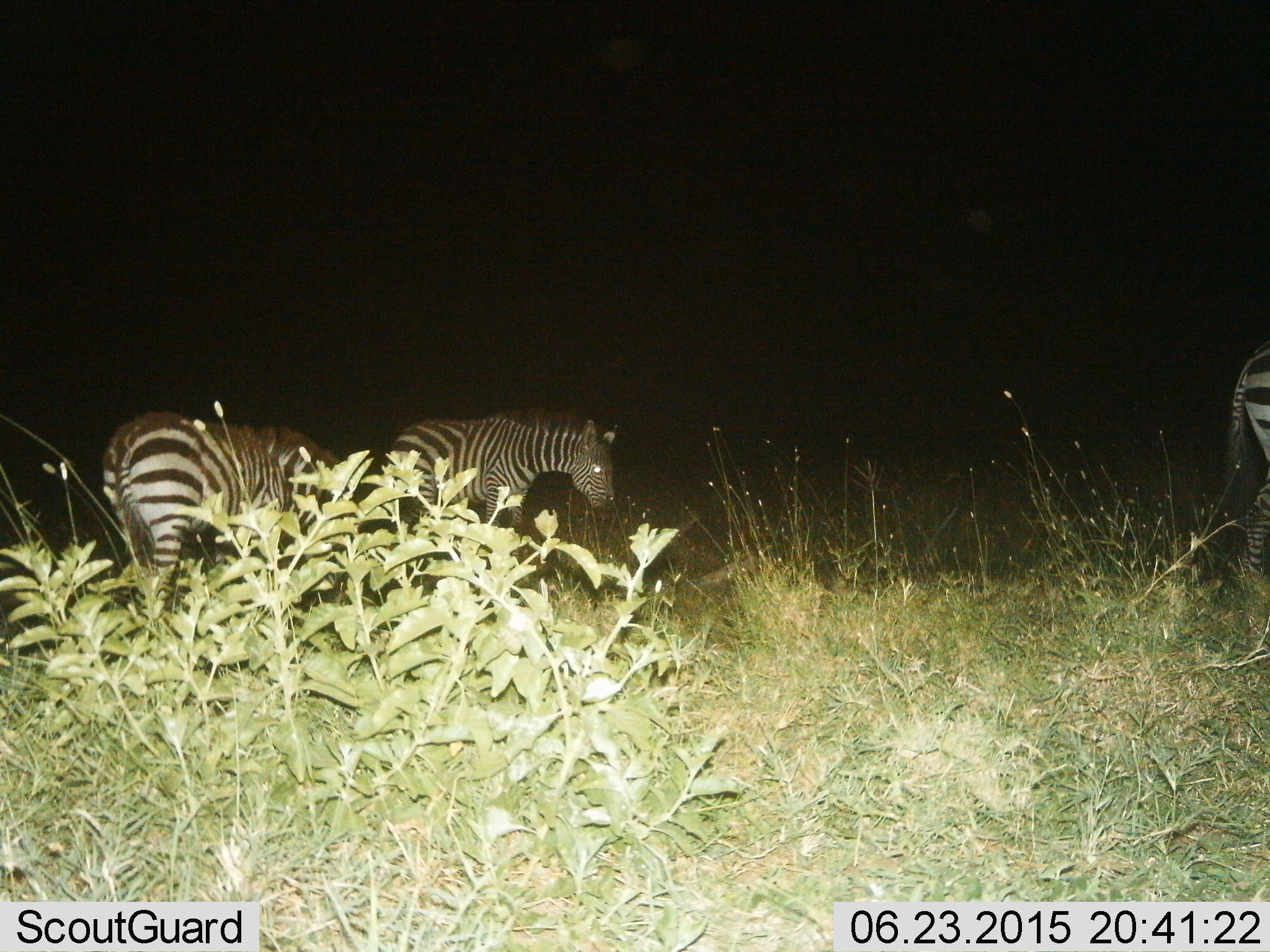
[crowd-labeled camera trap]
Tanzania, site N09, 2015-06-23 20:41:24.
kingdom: Animalia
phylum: Chordata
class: Mammalia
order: Perissodactyla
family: Equidae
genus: Equus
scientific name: Equus quagga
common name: plains zebra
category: zebra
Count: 3.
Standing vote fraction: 70%.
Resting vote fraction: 0%.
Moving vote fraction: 40%.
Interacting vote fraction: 10%.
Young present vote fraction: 0%.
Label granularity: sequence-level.